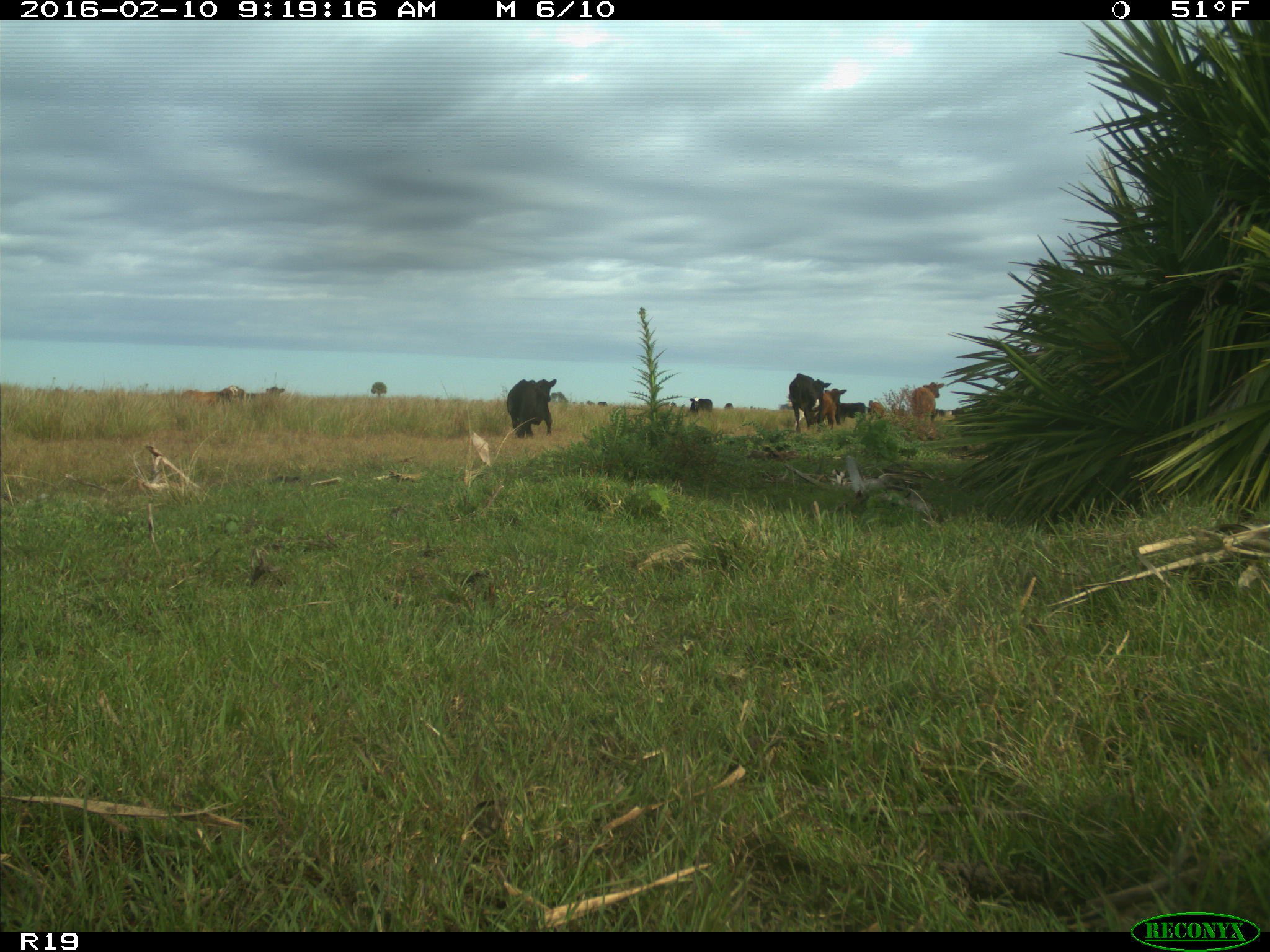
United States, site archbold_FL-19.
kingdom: Animalia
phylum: Chordata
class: Mammalia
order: Artiodactyla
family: Bovidae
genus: Bos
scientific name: Bos taurus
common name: domestic cow